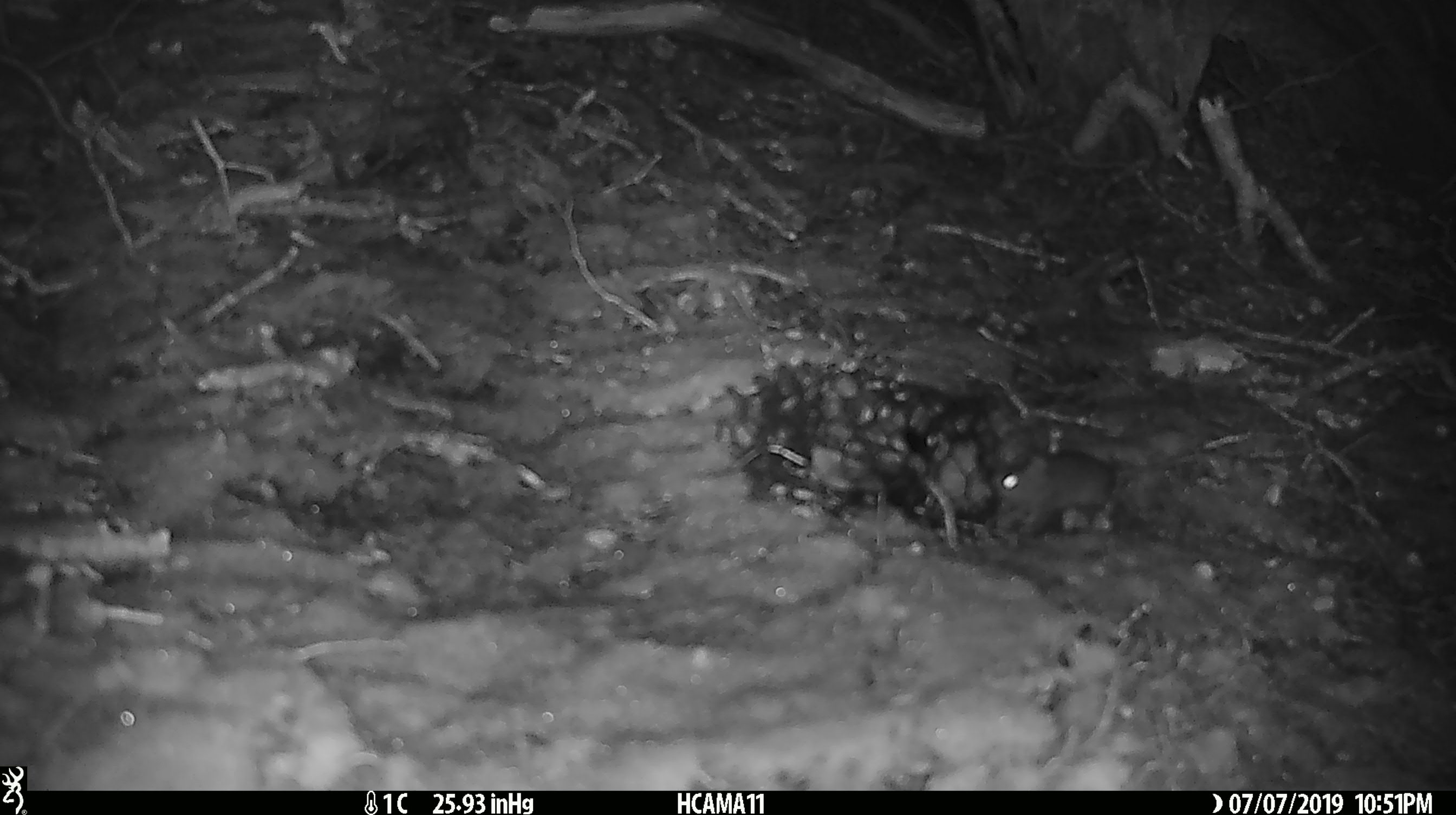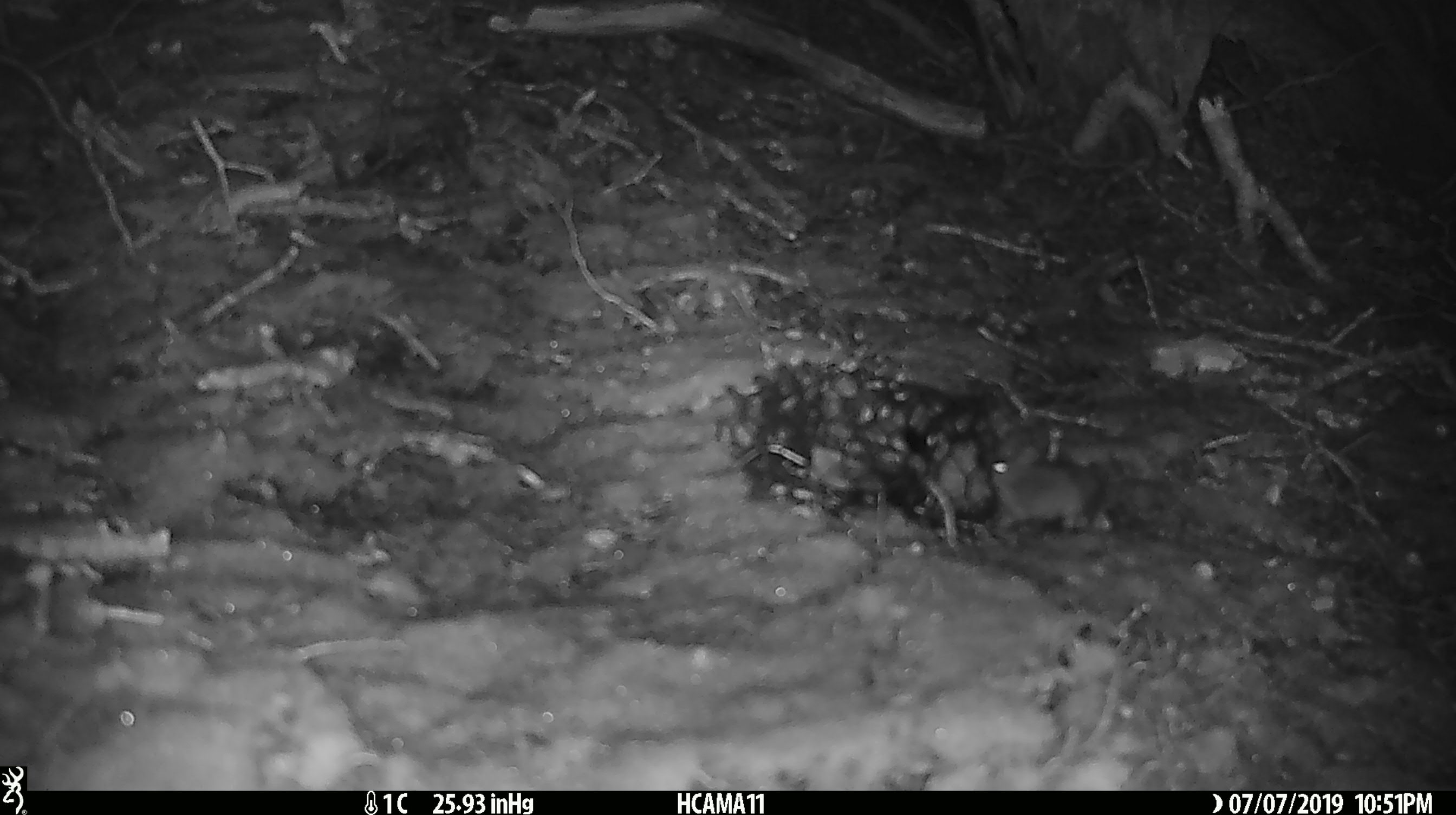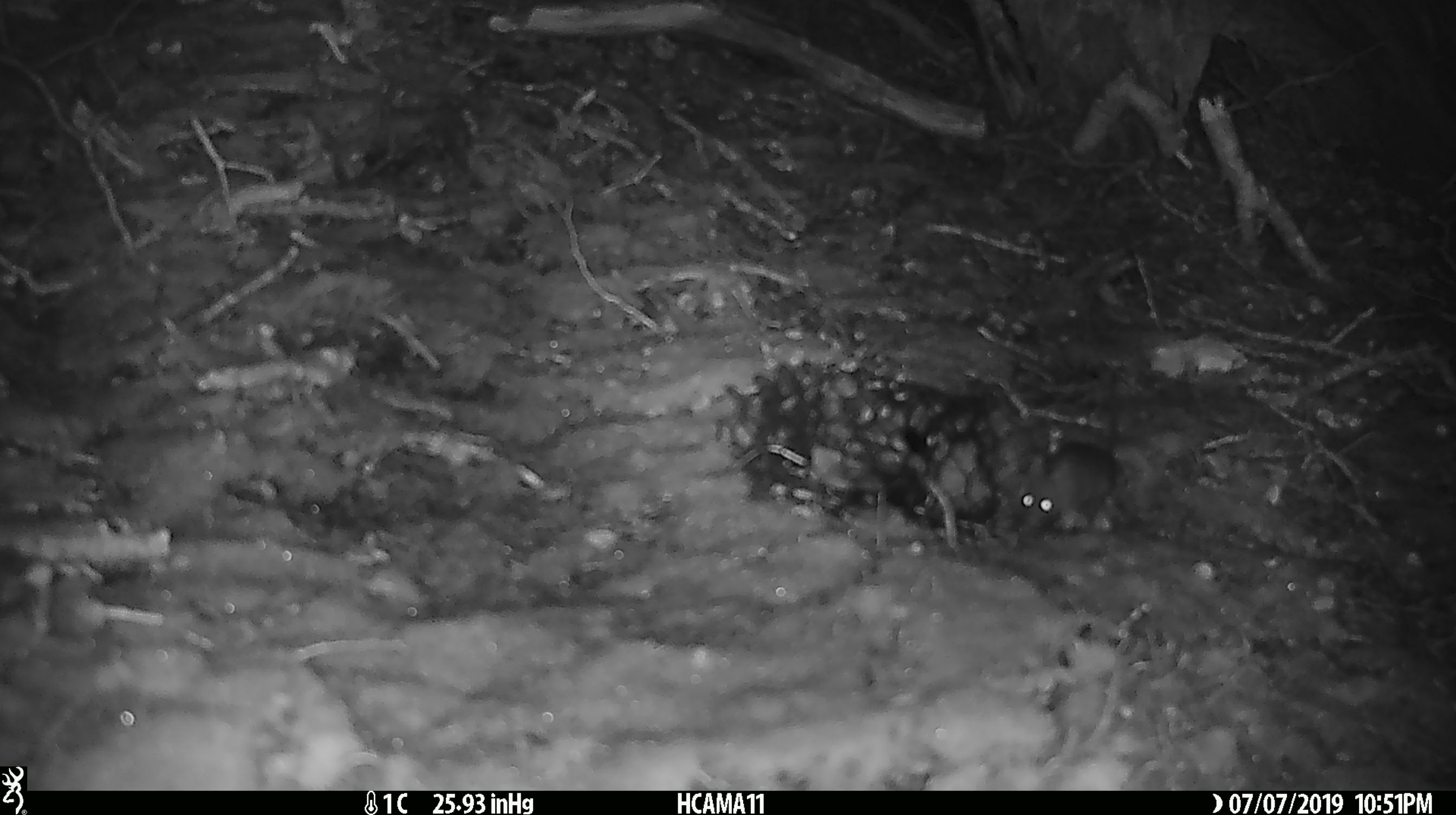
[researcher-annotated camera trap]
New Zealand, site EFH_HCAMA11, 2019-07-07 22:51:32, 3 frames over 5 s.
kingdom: Animalia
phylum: Chordata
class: Mammalia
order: Rodentia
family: Muridae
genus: Mus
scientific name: Mus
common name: mouse